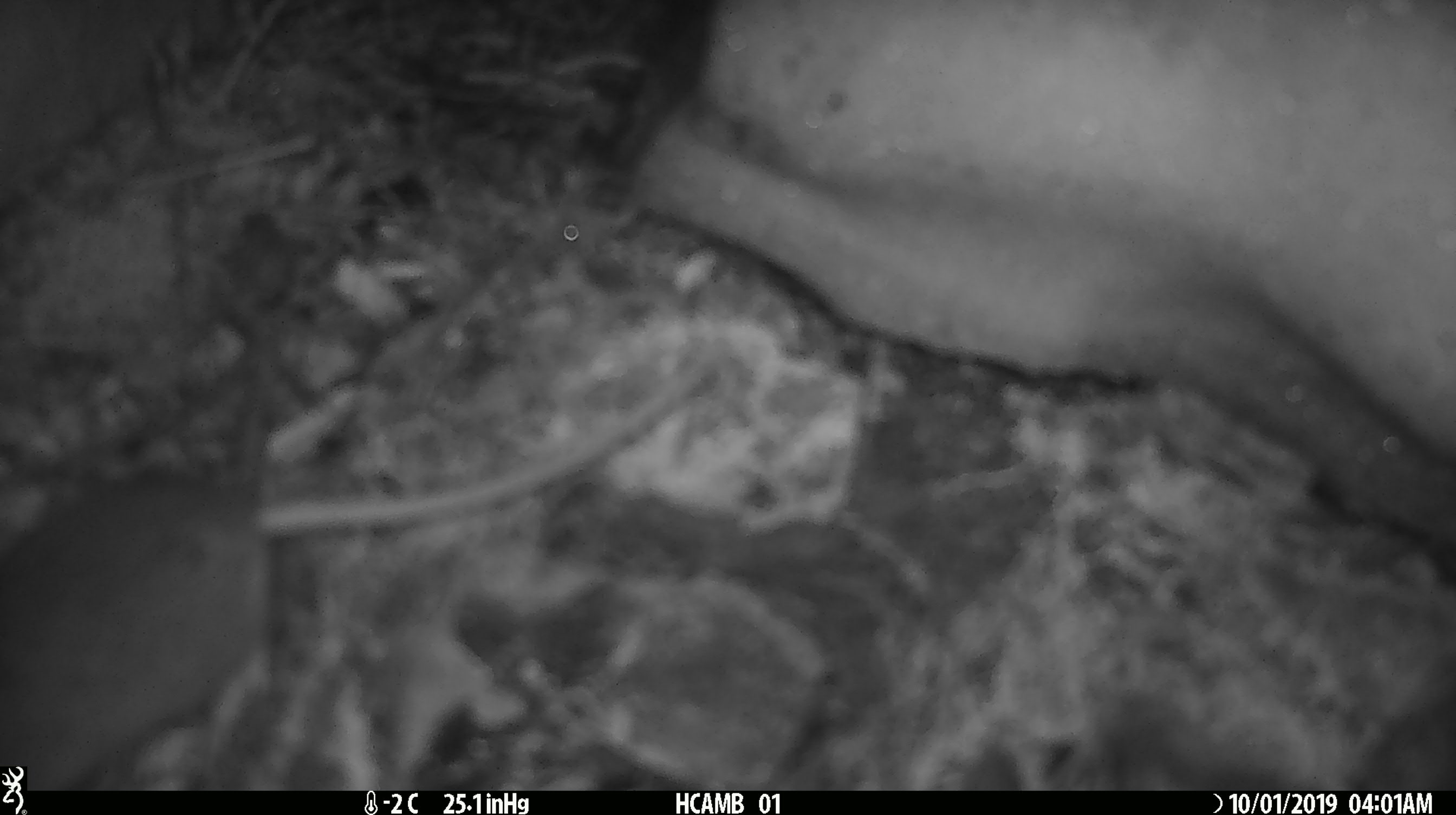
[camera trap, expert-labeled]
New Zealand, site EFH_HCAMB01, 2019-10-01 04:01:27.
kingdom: Animalia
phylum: Chordata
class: Mammalia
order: Rodentia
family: Muridae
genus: Mus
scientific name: Mus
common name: mouse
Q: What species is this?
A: Mouse (Mus).